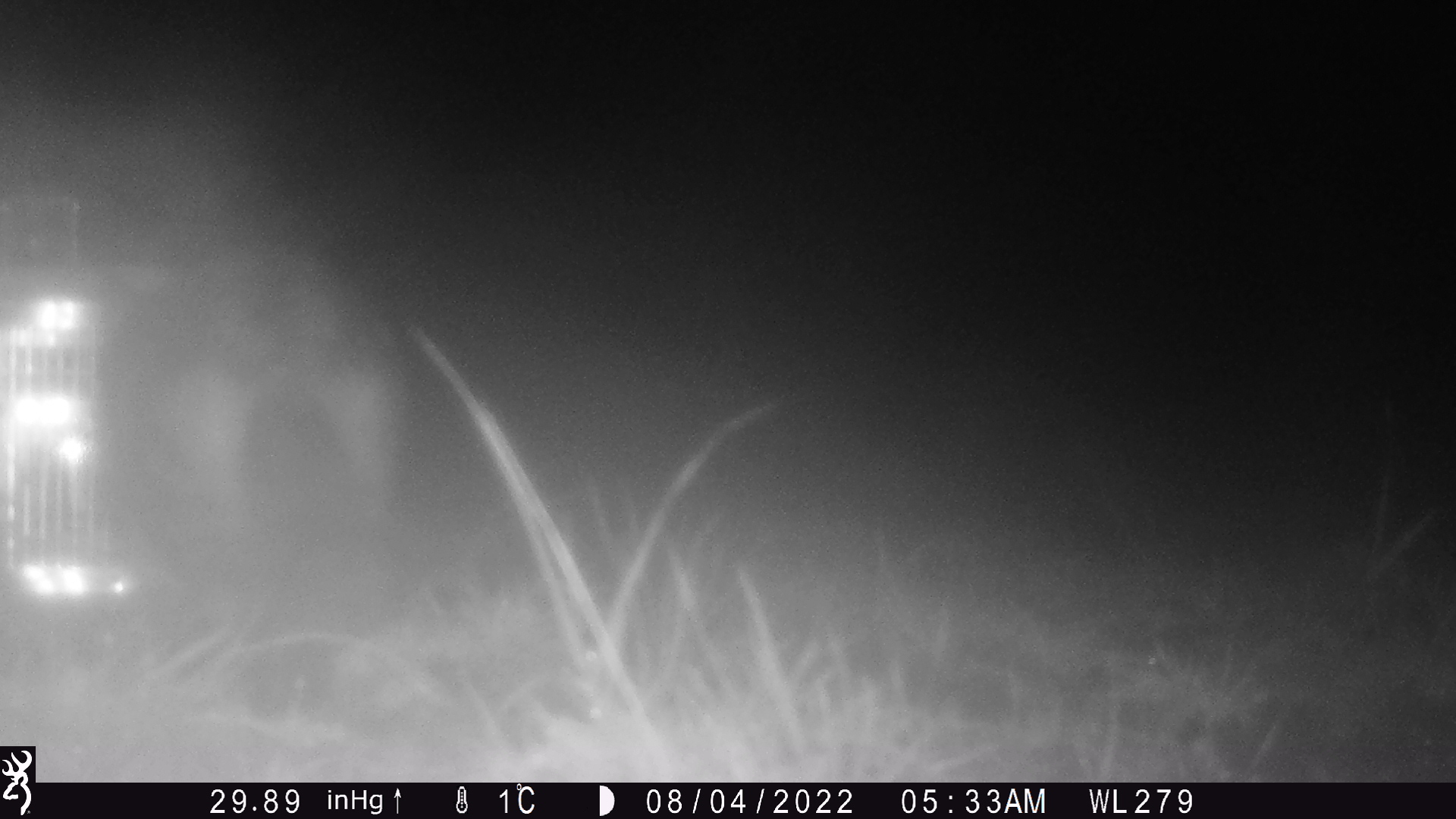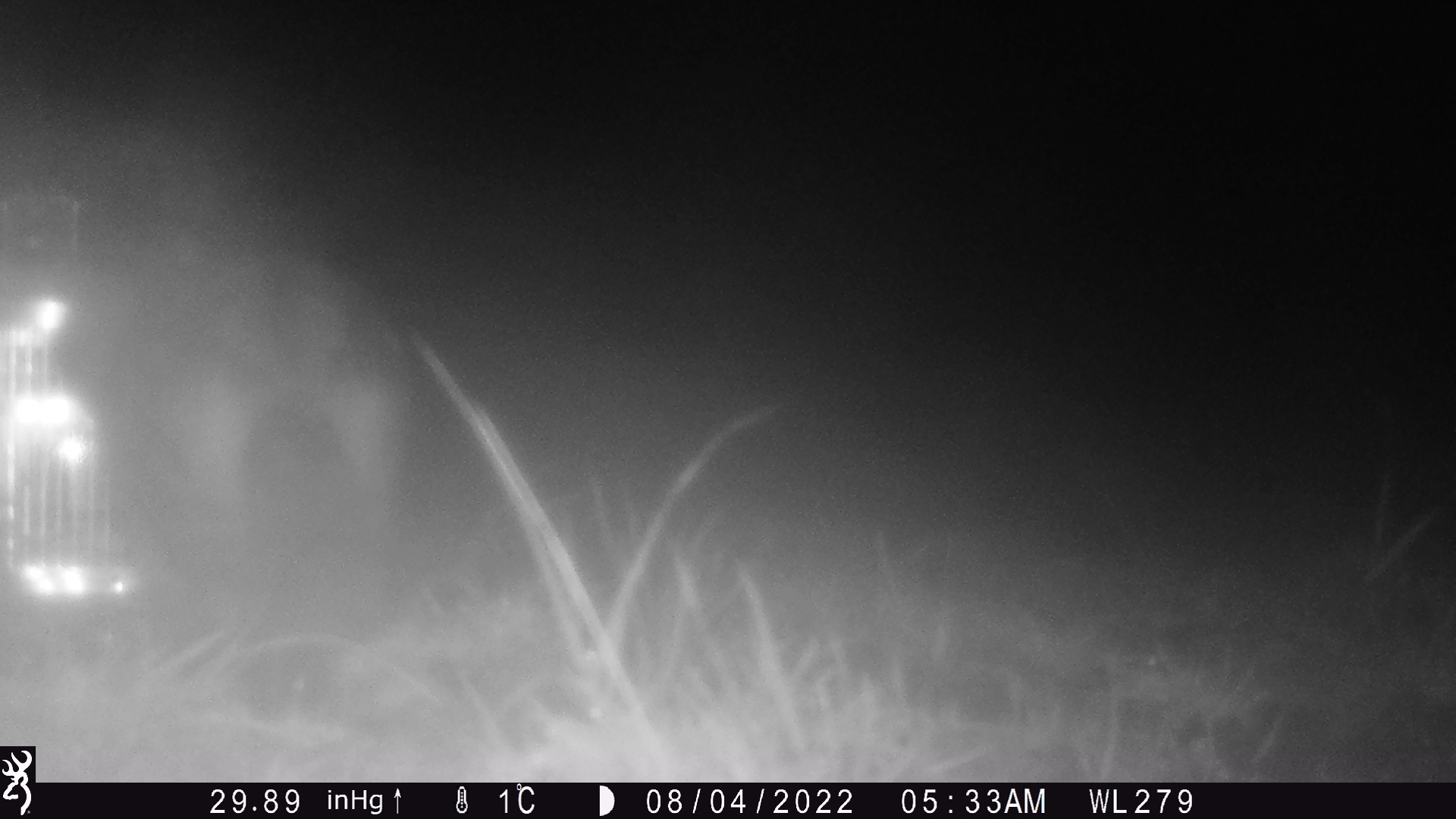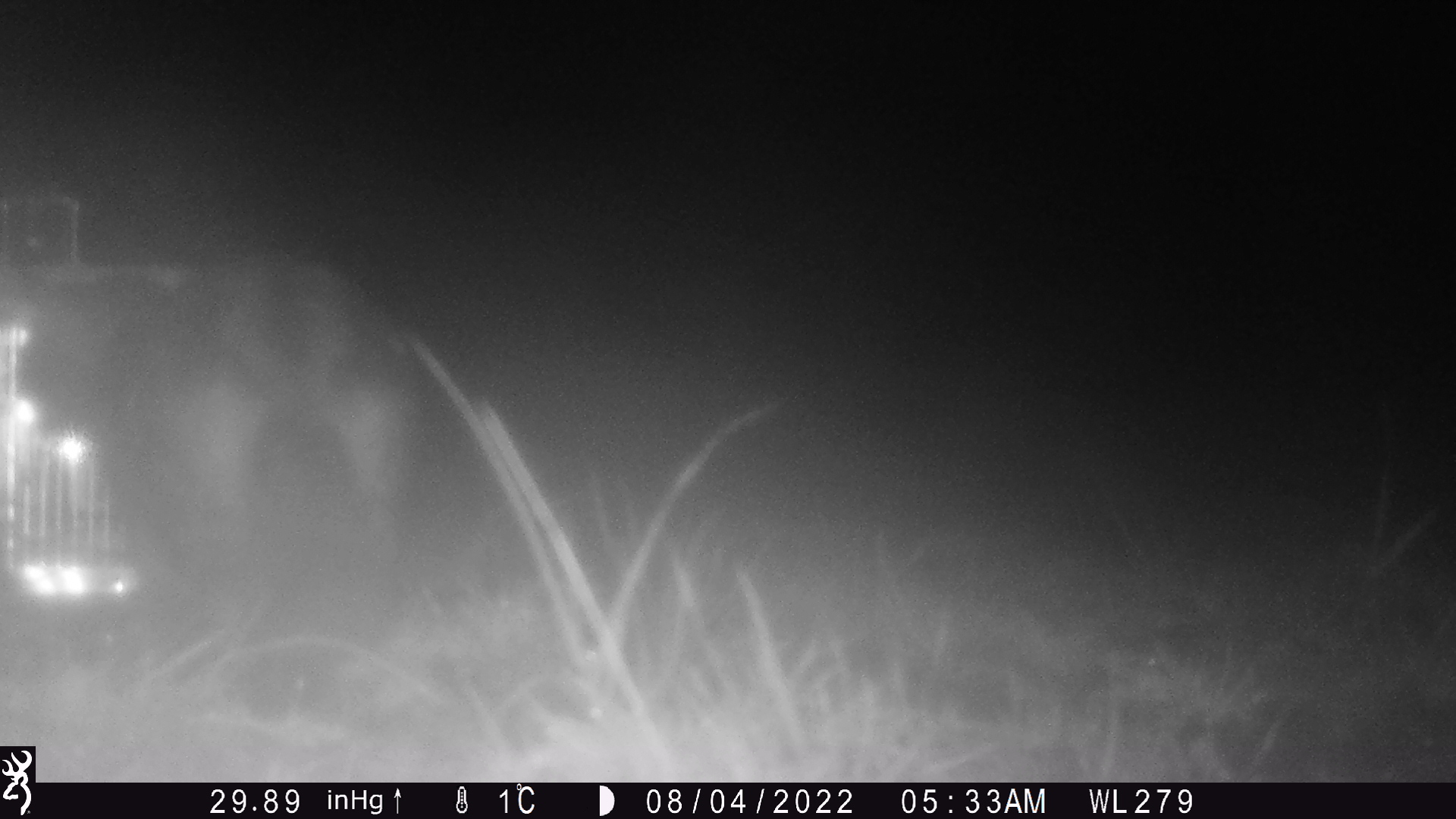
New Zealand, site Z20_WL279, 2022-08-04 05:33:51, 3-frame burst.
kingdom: Animalia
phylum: Chordata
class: Mammalia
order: Carnivora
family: Felidae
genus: Felis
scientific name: Felis catus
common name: domestic cat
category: cat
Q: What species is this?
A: Cat (domestic cat) (Felis catus).